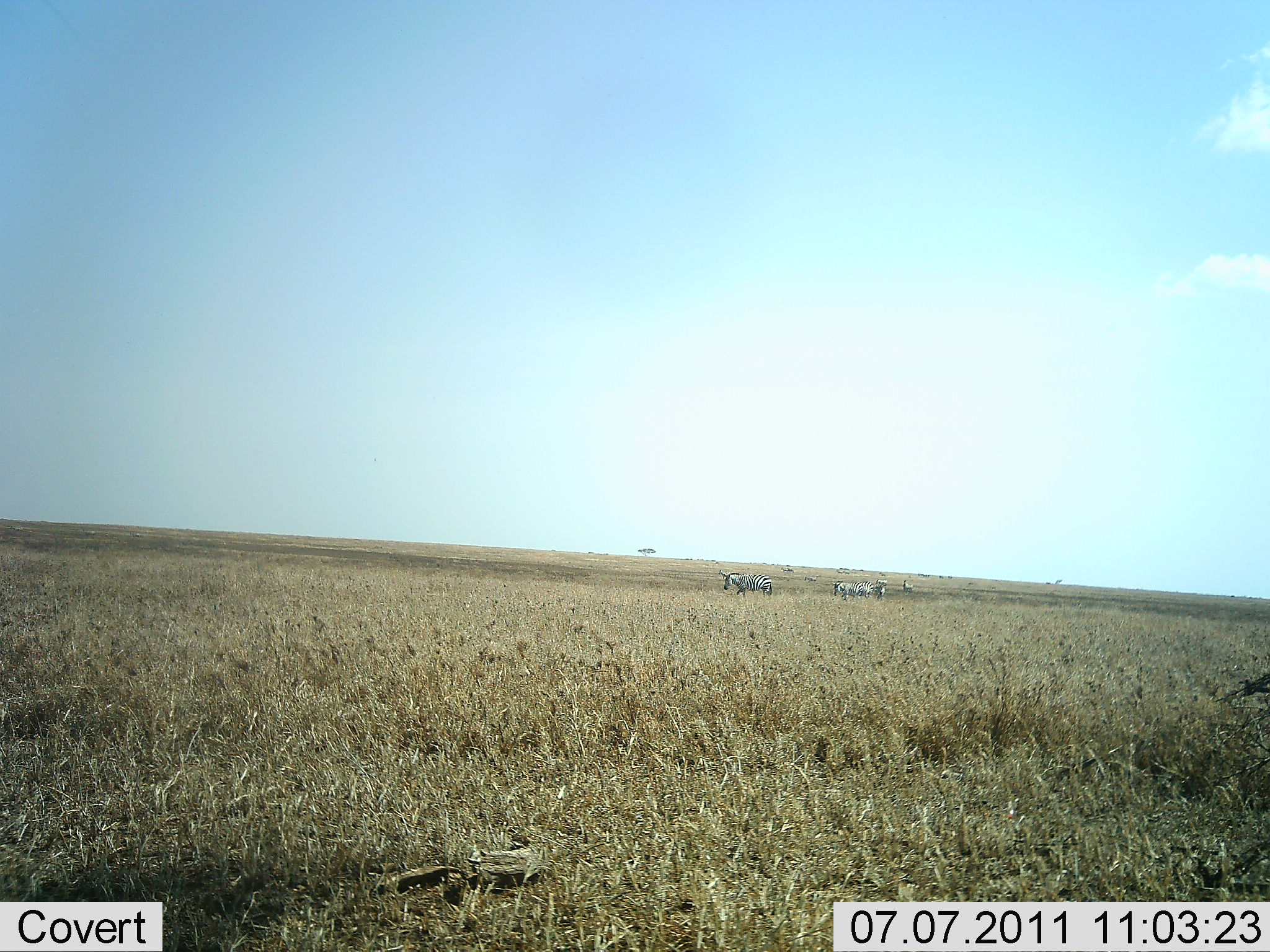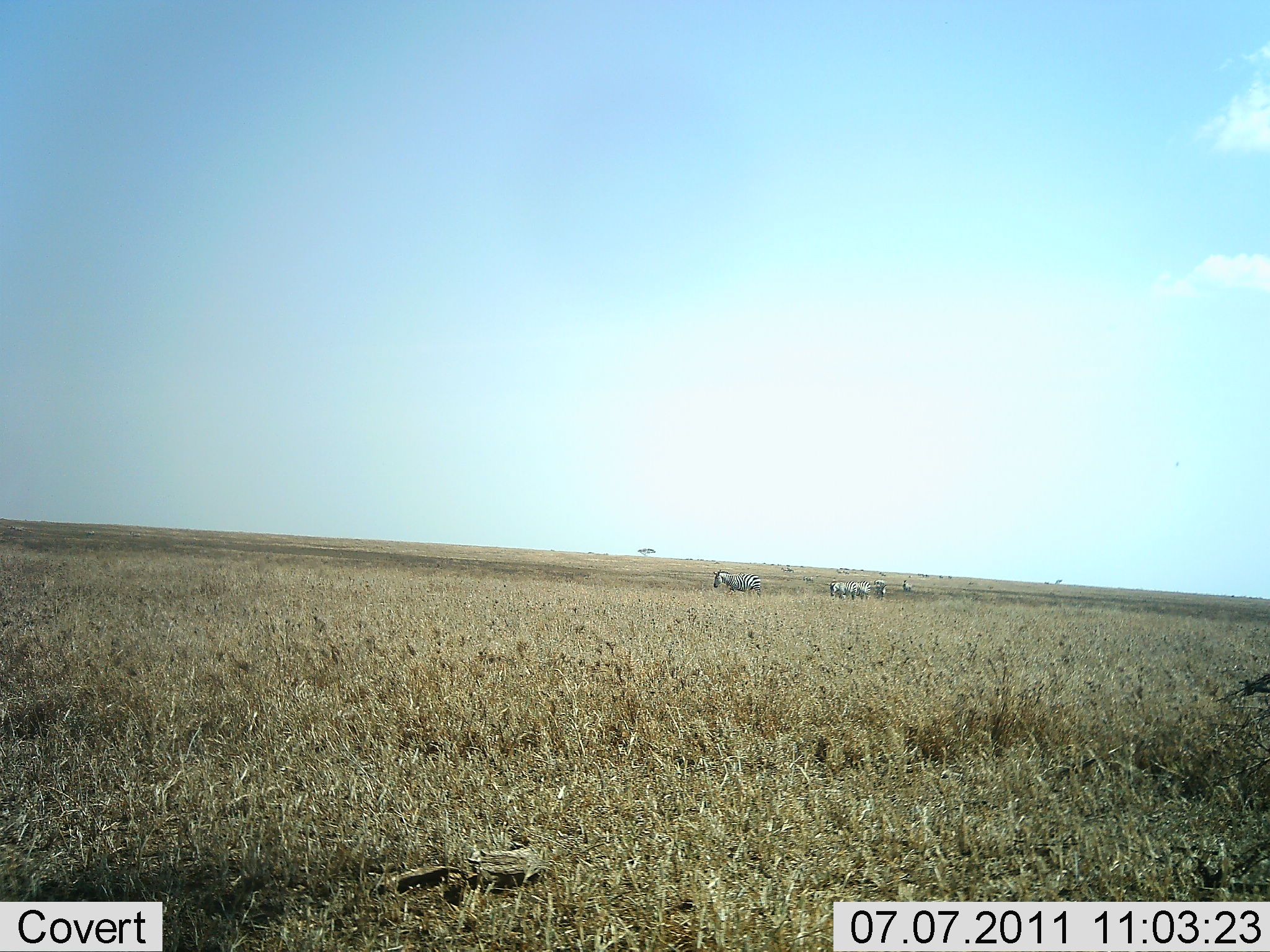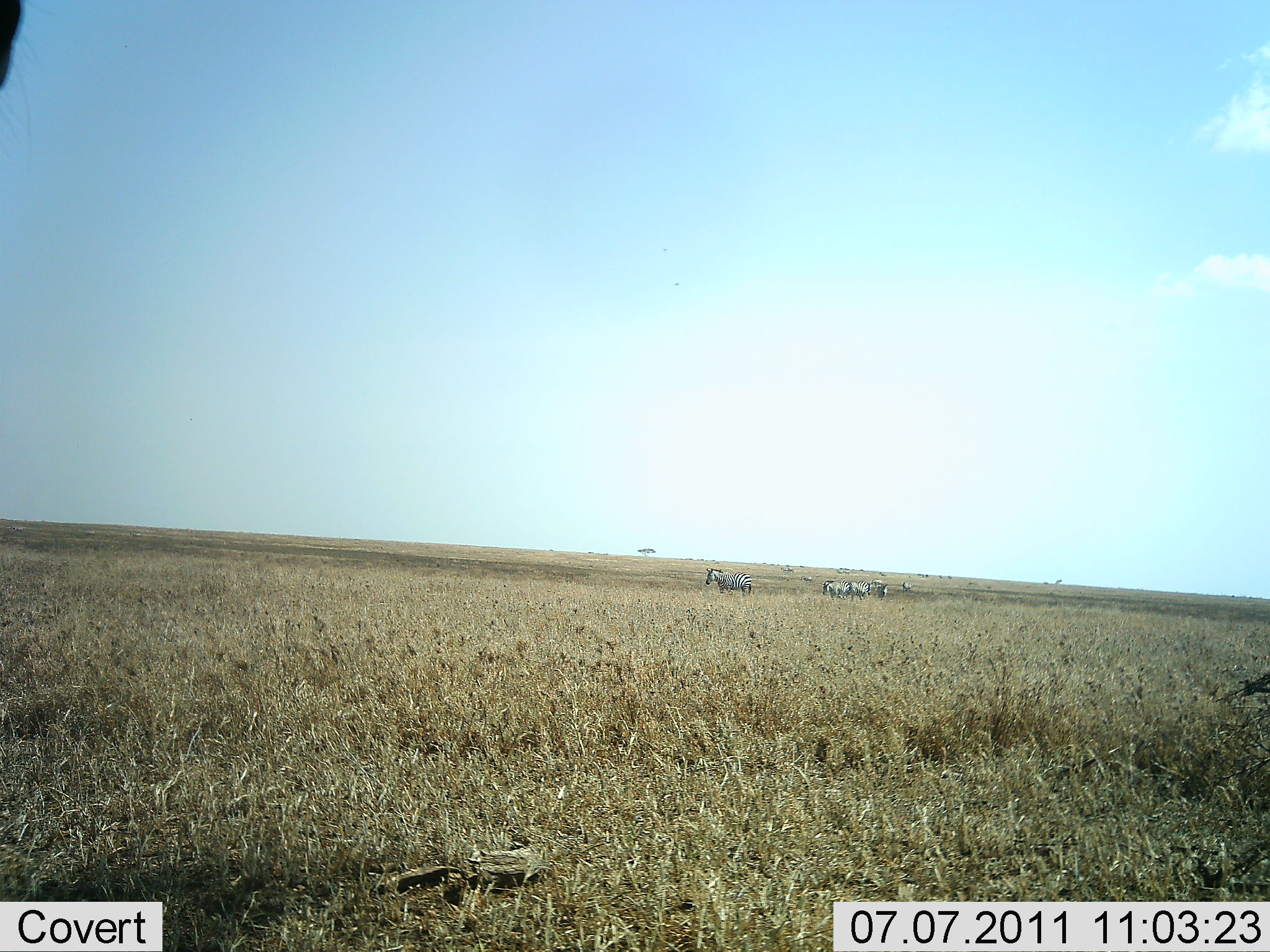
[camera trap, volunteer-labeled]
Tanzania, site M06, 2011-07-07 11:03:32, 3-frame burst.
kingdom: Animalia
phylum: Chordata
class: Mammalia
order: Perissodactyla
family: Equidae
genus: Equus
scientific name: Equus quagga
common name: plains zebra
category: zebra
Zebra (plains zebra) (Equus quagga), count 4. Behavior (volunteer vote fractions): standing 50%, resting 0%, moving 80%, interacting 0%. Young present (vote fraction): 0%. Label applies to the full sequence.